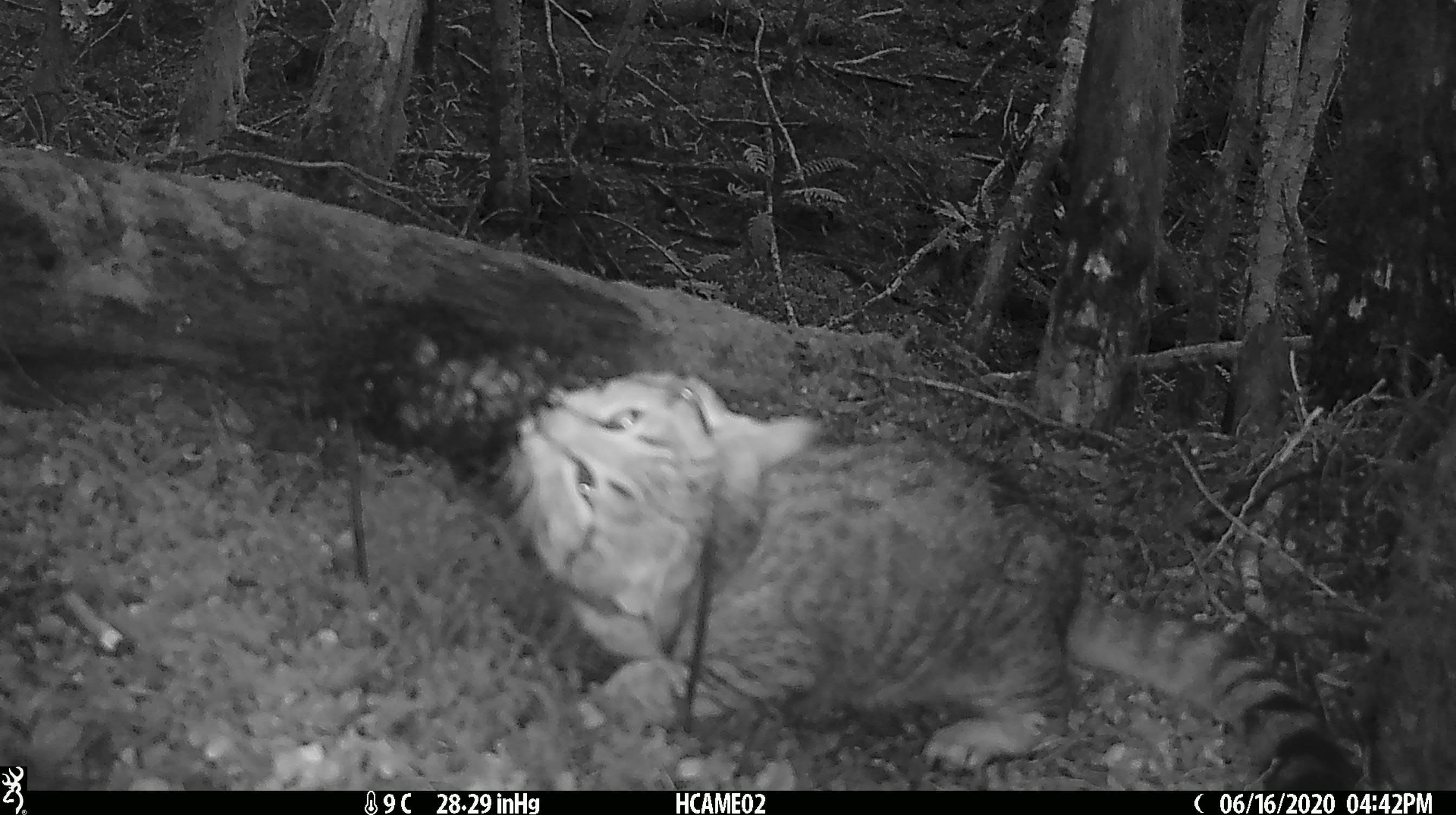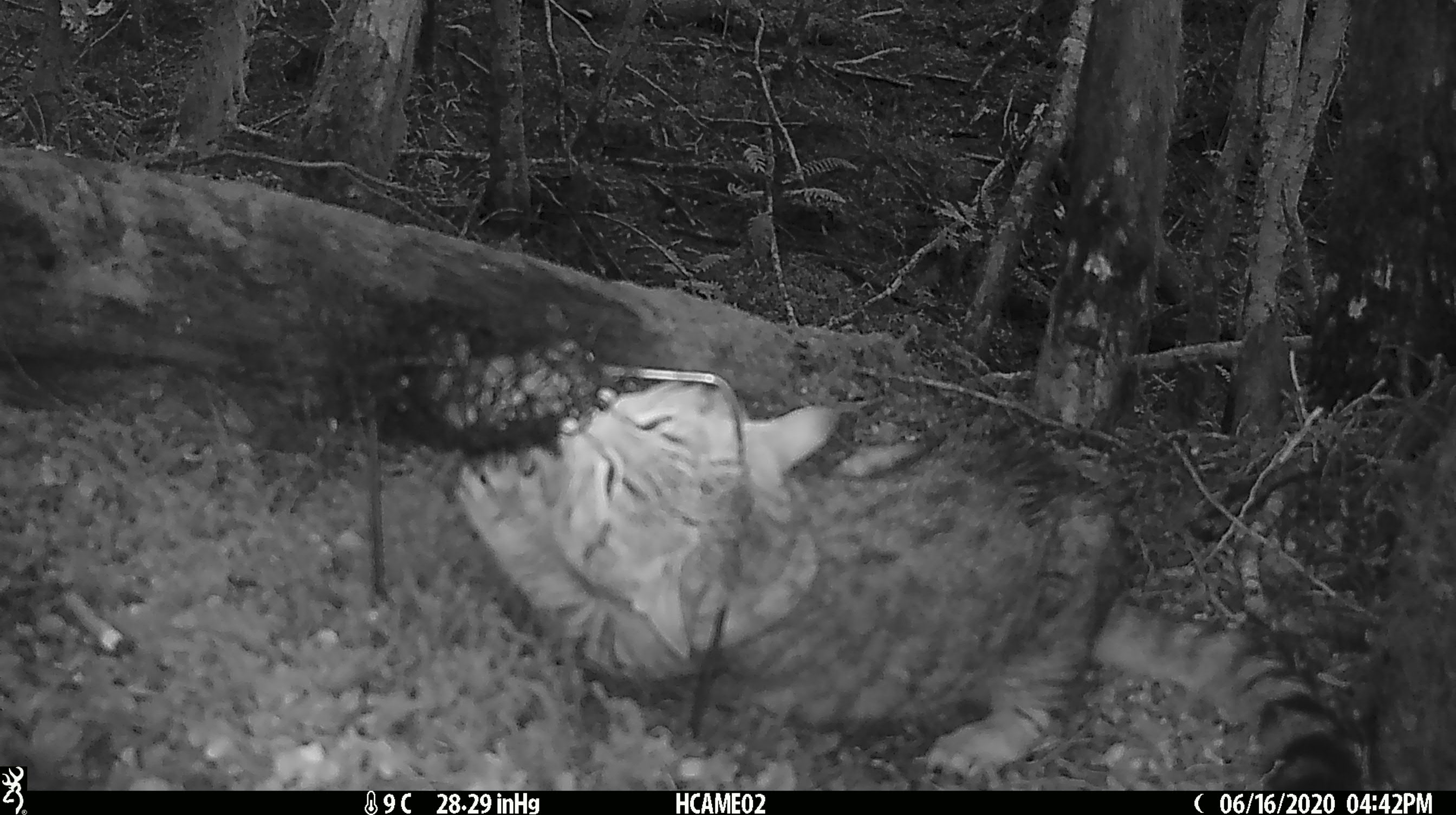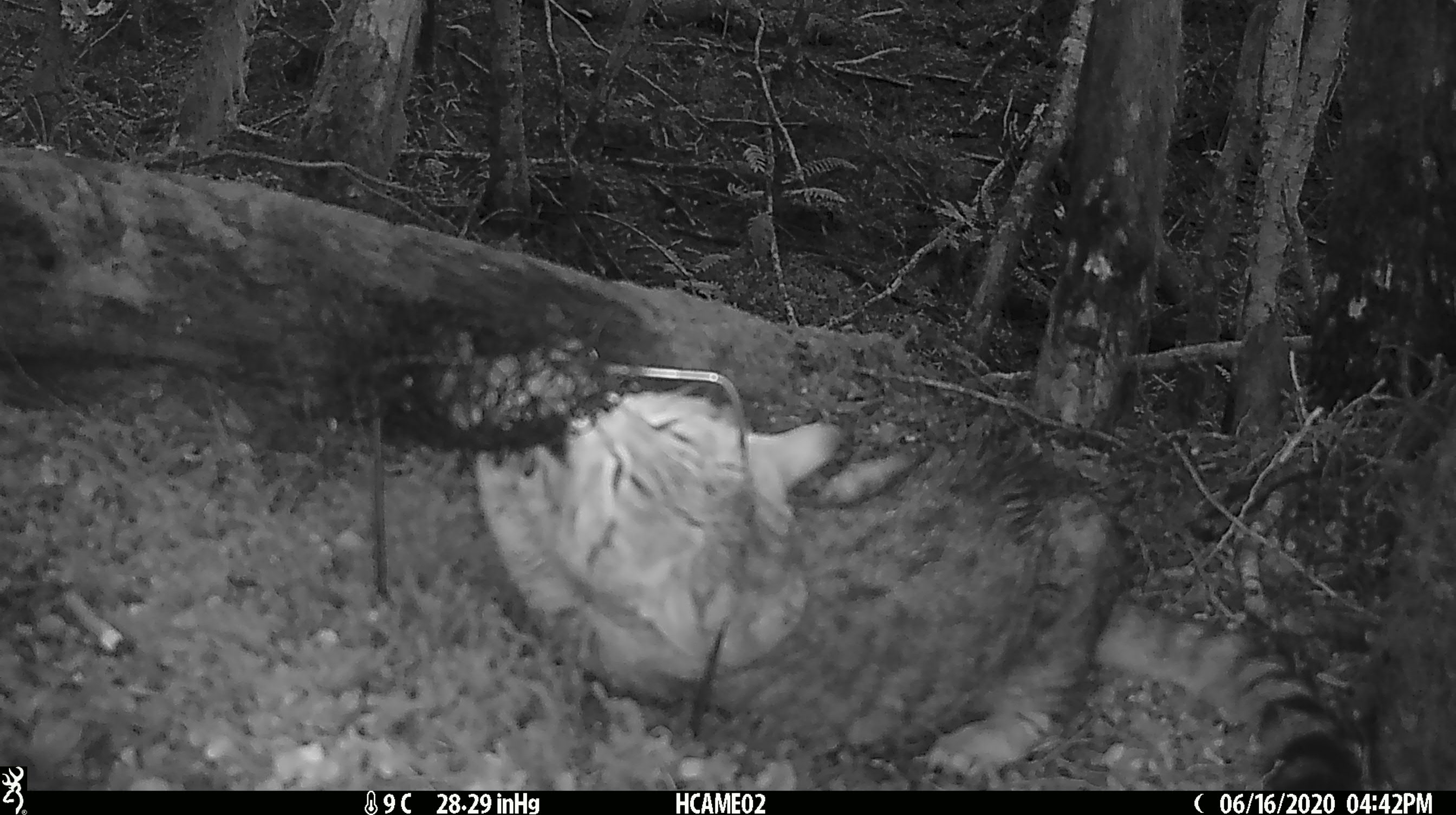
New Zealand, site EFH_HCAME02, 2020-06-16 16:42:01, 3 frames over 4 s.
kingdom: Animalia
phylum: Chordata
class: Mammalia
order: Carnivora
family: Felidae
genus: Felis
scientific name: Felis catus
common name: domestic cat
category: cat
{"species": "cat (domestic cat) (Felis catus)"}